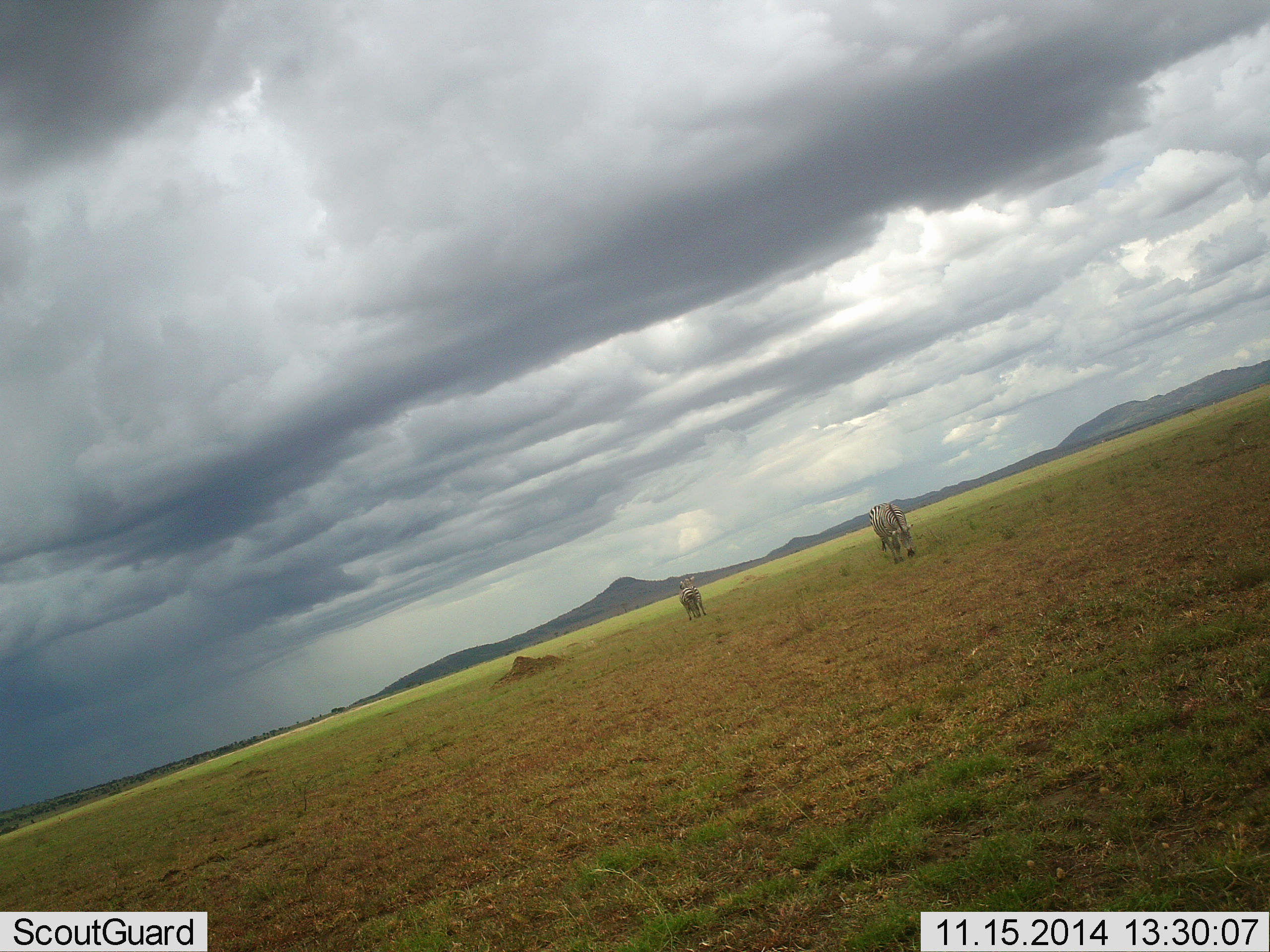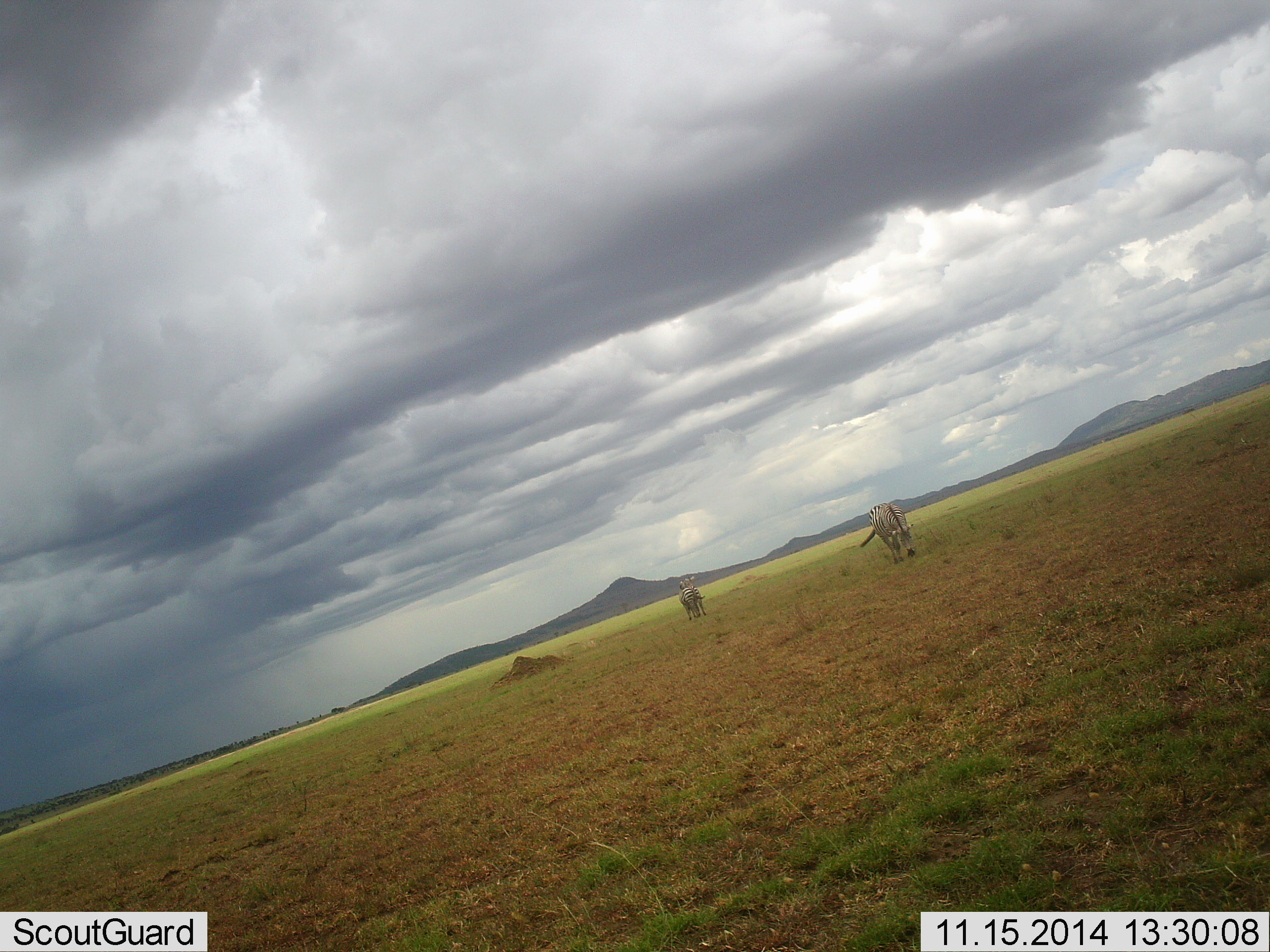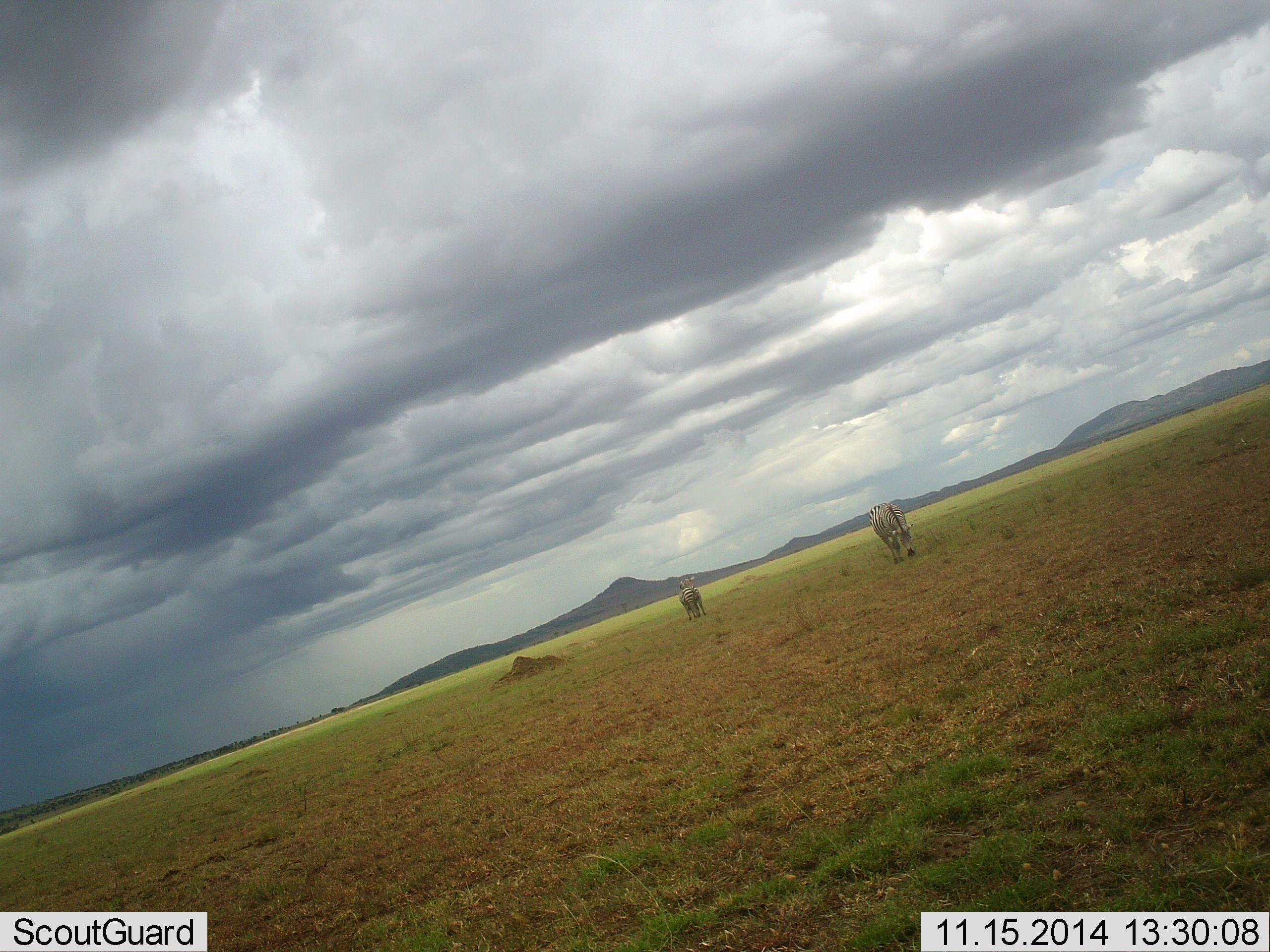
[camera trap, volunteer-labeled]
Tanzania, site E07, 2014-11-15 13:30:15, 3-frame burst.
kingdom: Animalia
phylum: Chordata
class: Mammalia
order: Perissodactyla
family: Equidae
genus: Equus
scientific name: Equus quagga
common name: plains zebra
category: zebra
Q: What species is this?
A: Zebra (plains zebra) (Equus quagga).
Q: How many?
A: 2.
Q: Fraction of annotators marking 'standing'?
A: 40%.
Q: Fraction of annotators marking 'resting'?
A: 0%.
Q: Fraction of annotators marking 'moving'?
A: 0%.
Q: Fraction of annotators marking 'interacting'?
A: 0%.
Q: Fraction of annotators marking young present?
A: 0%.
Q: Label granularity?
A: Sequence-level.